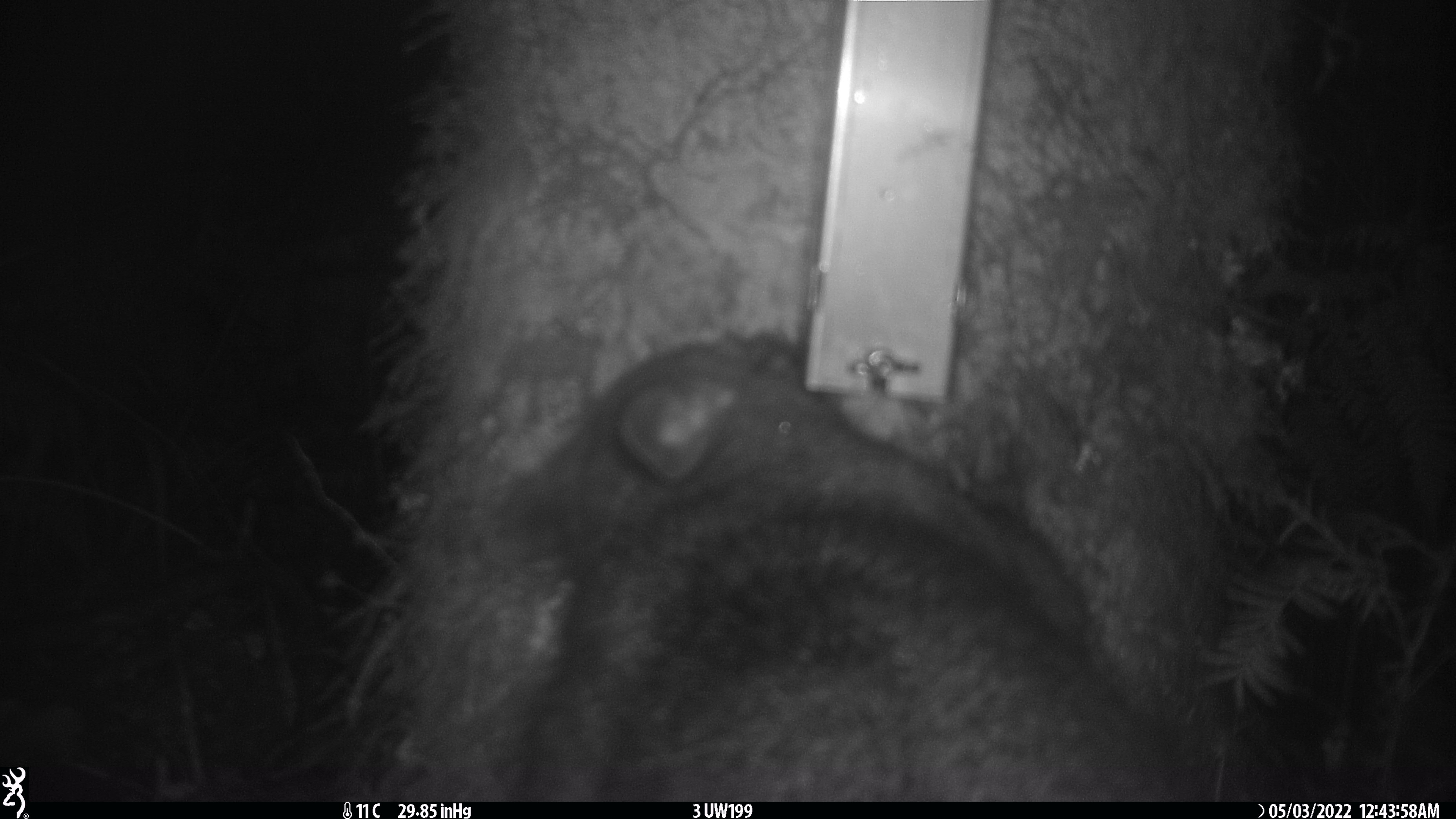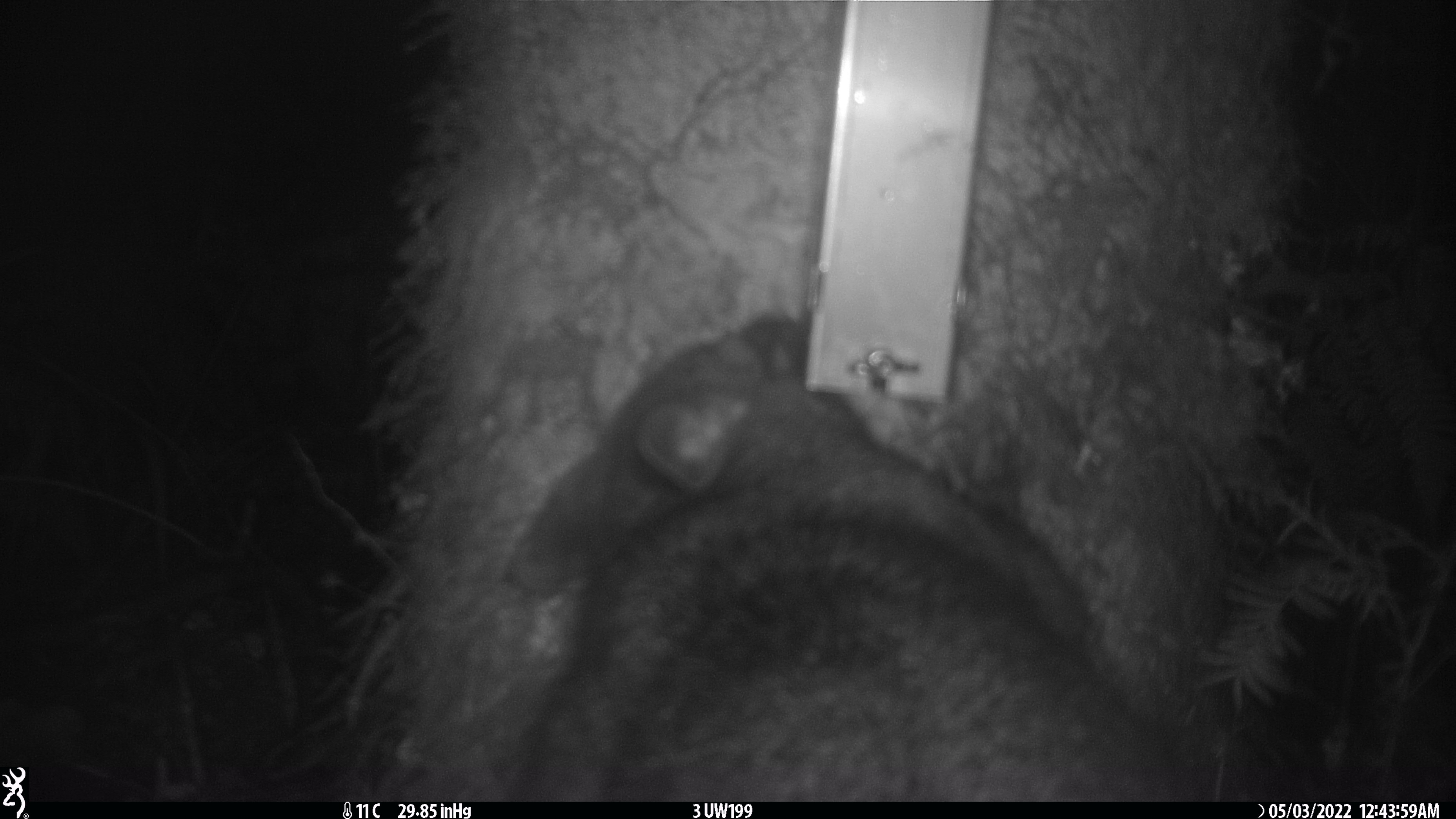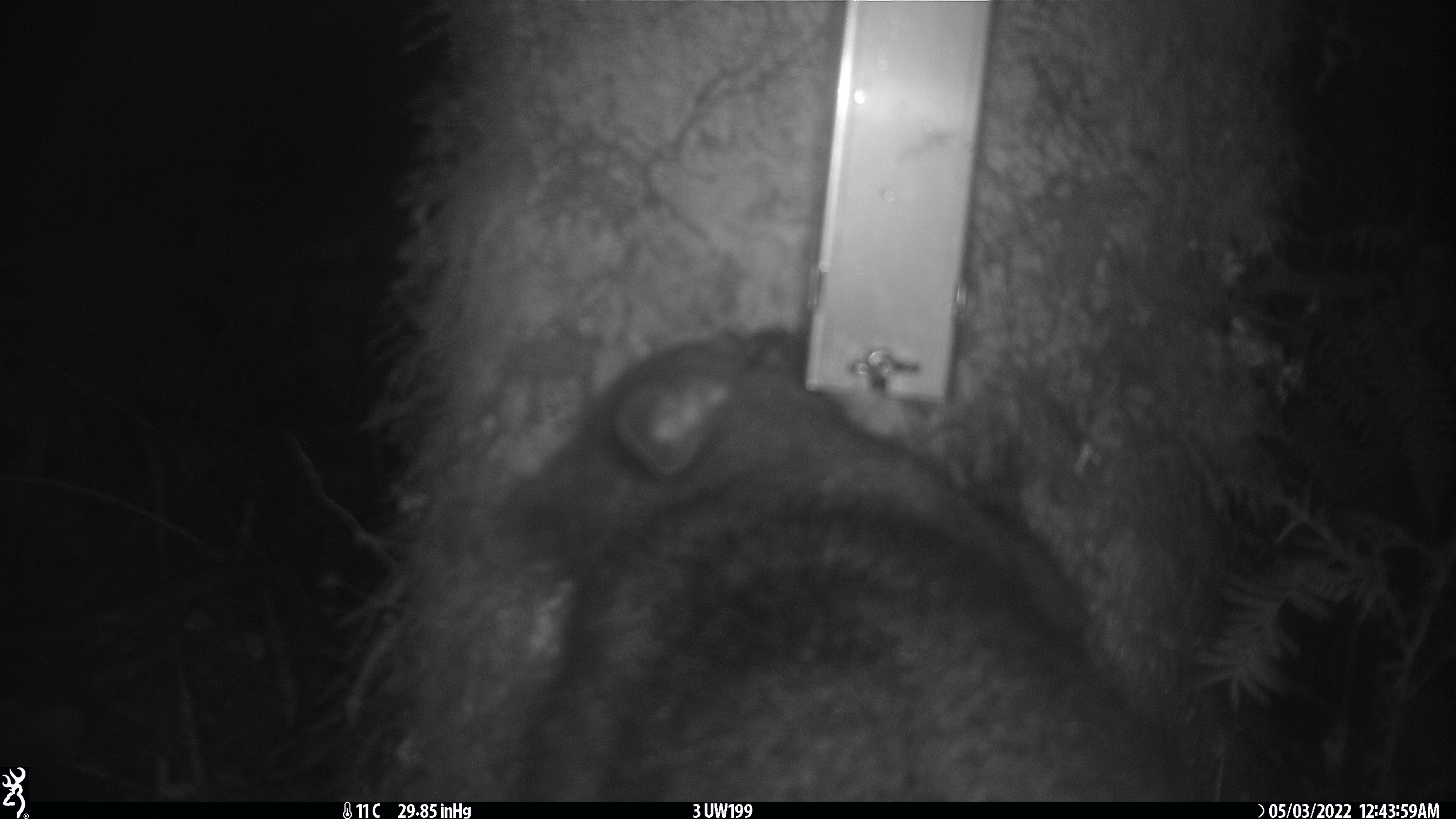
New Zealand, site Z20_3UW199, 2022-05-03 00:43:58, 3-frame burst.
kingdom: Animalia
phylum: Chordata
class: Mammalia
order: Diprotodontia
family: Phalangeridae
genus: Trichosurus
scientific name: Trichosurus vulpecula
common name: common brushtail possum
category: possum